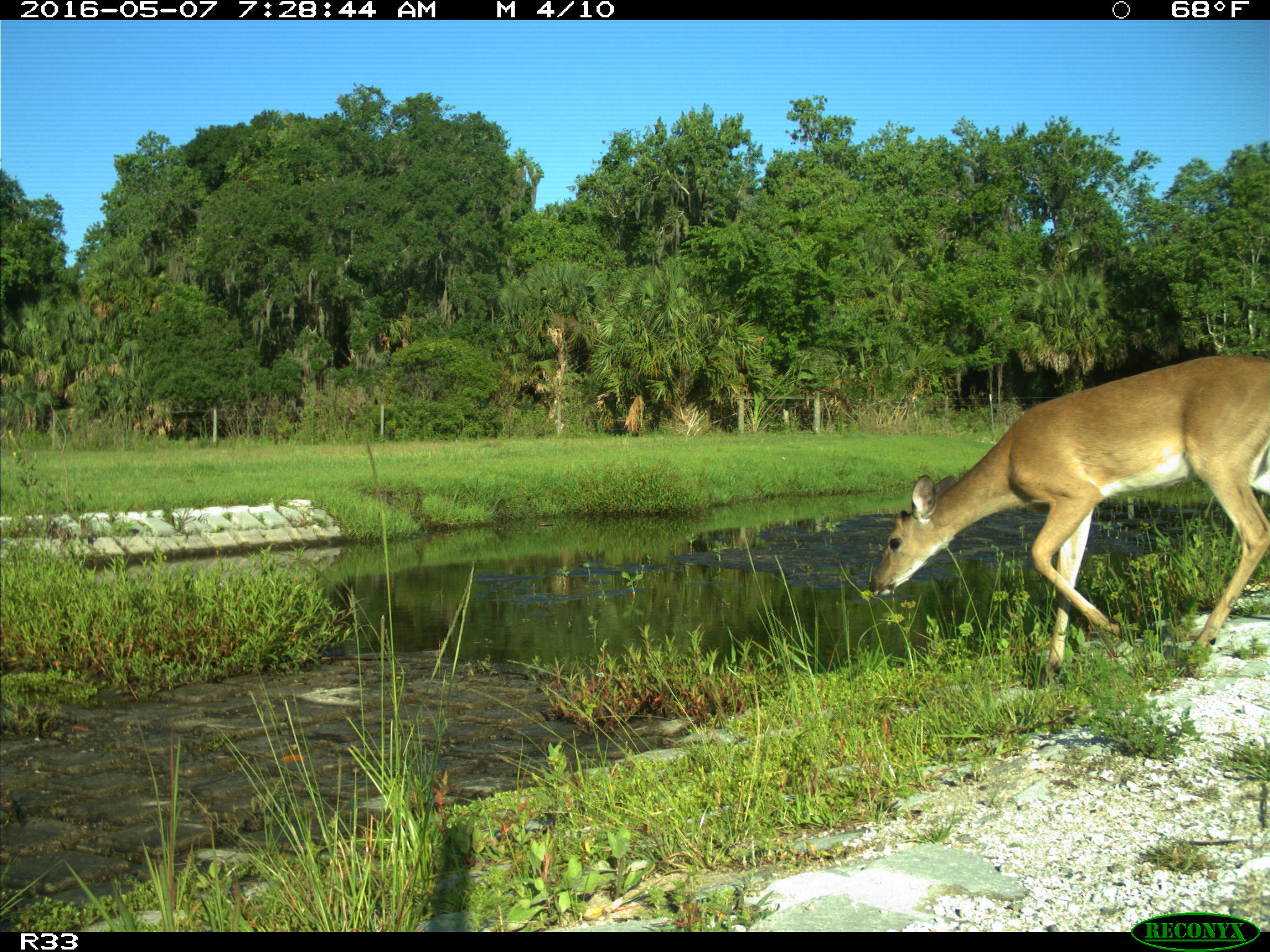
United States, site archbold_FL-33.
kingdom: Animalia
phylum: Chordata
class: Mammalia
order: Artiodactyla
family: Cervidae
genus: Odocoileus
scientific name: Odocoileus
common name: deer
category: unidentified deer